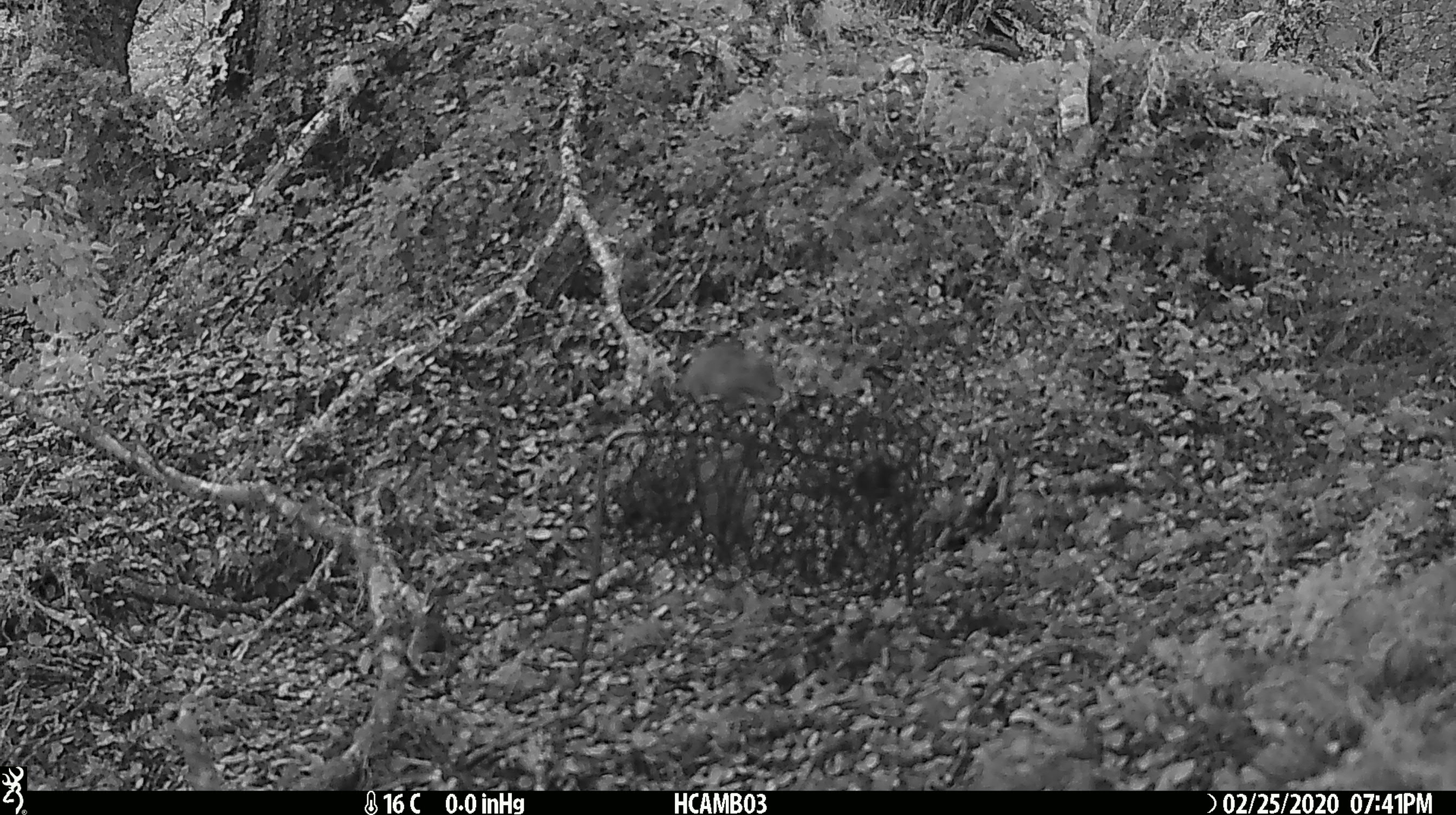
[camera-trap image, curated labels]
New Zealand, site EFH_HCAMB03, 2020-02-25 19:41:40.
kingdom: Animalia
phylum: Chordata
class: Mammalia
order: Rodentia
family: Muridae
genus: Mus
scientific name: Mus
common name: mouse